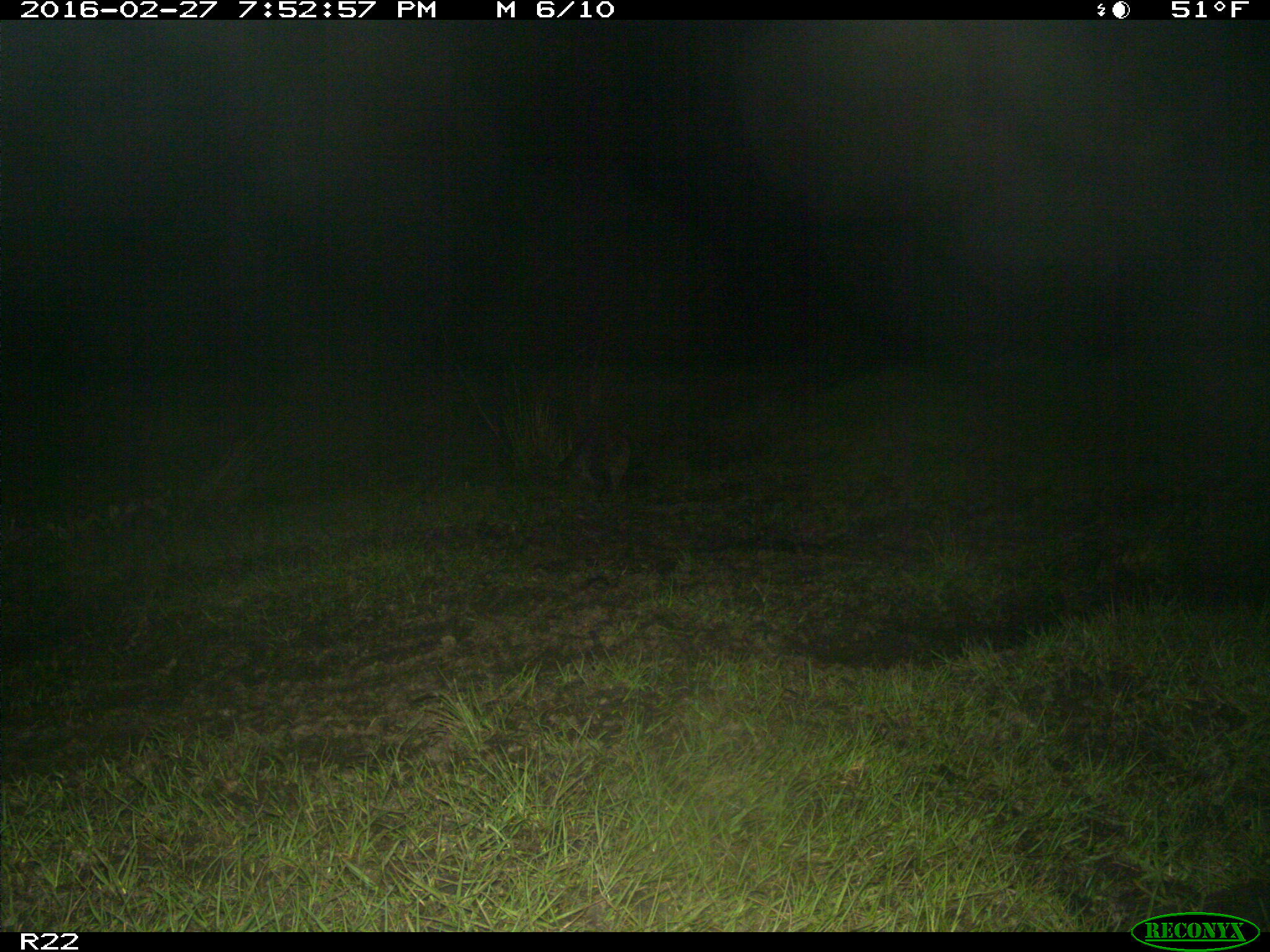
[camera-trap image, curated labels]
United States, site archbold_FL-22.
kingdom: Animalia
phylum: Chordata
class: Mammalia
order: Carnivora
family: Procyonidae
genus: Procyon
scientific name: Procyon lotor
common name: common raccoon